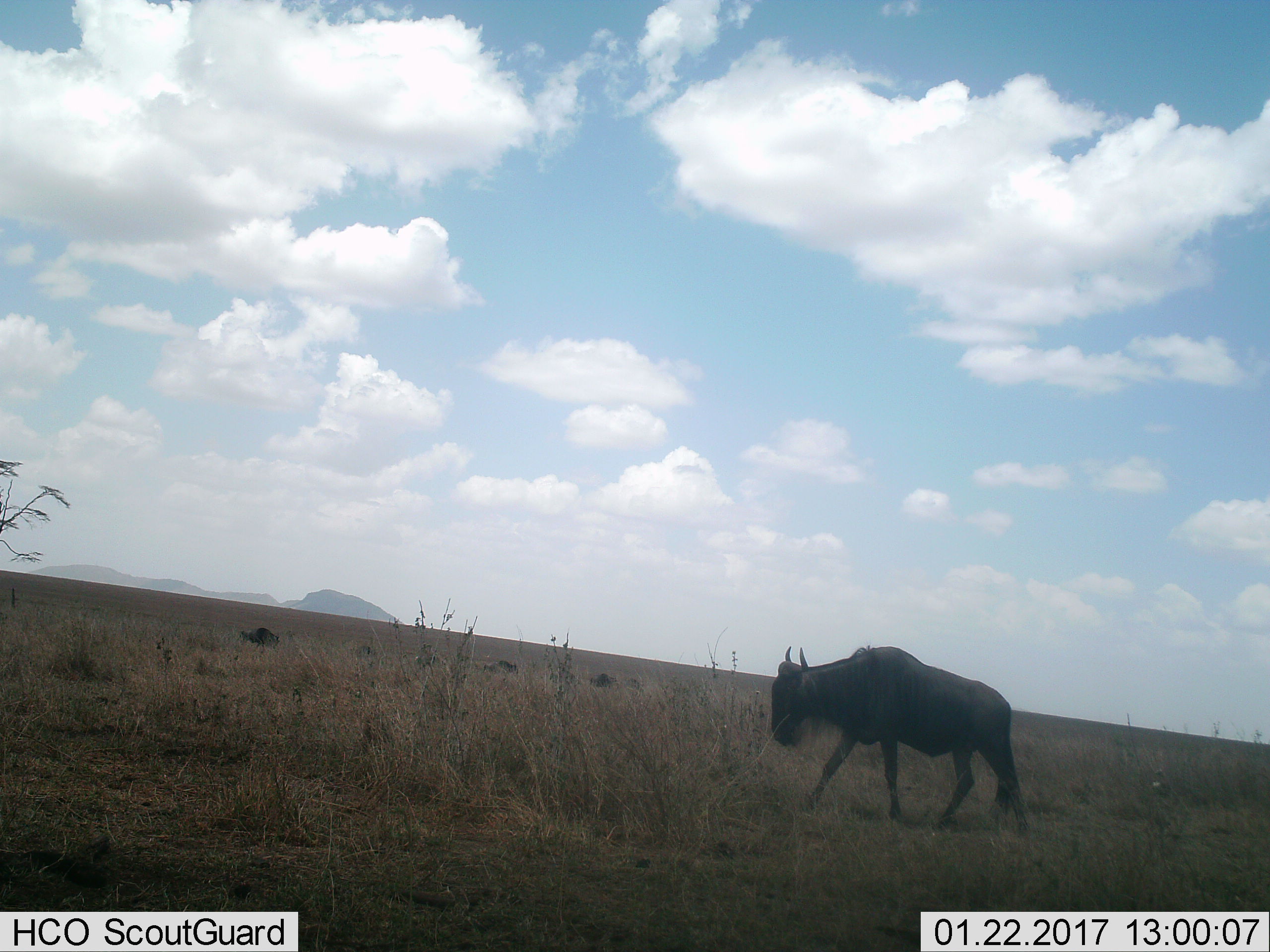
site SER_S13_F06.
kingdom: Animalia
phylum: Chordata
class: Mammalia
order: Artiodactyla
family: Bovidae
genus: Connochaetes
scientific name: Connochaetes taurinus taurinus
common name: blue wildebeest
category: wildebeestblue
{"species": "wildebeestblue (blue wildebeest) (Connochaetes taurinus taurinus)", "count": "5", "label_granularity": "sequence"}